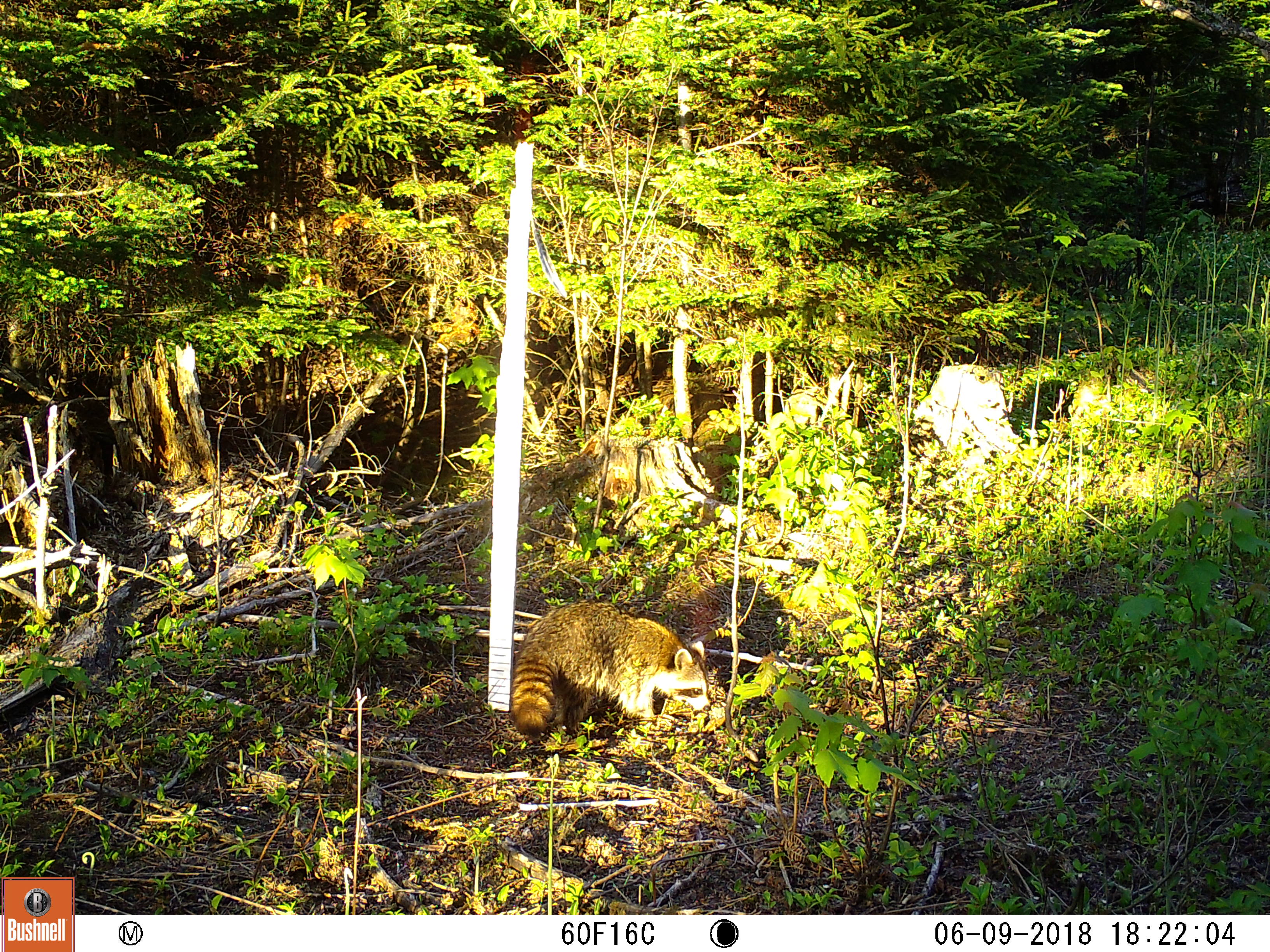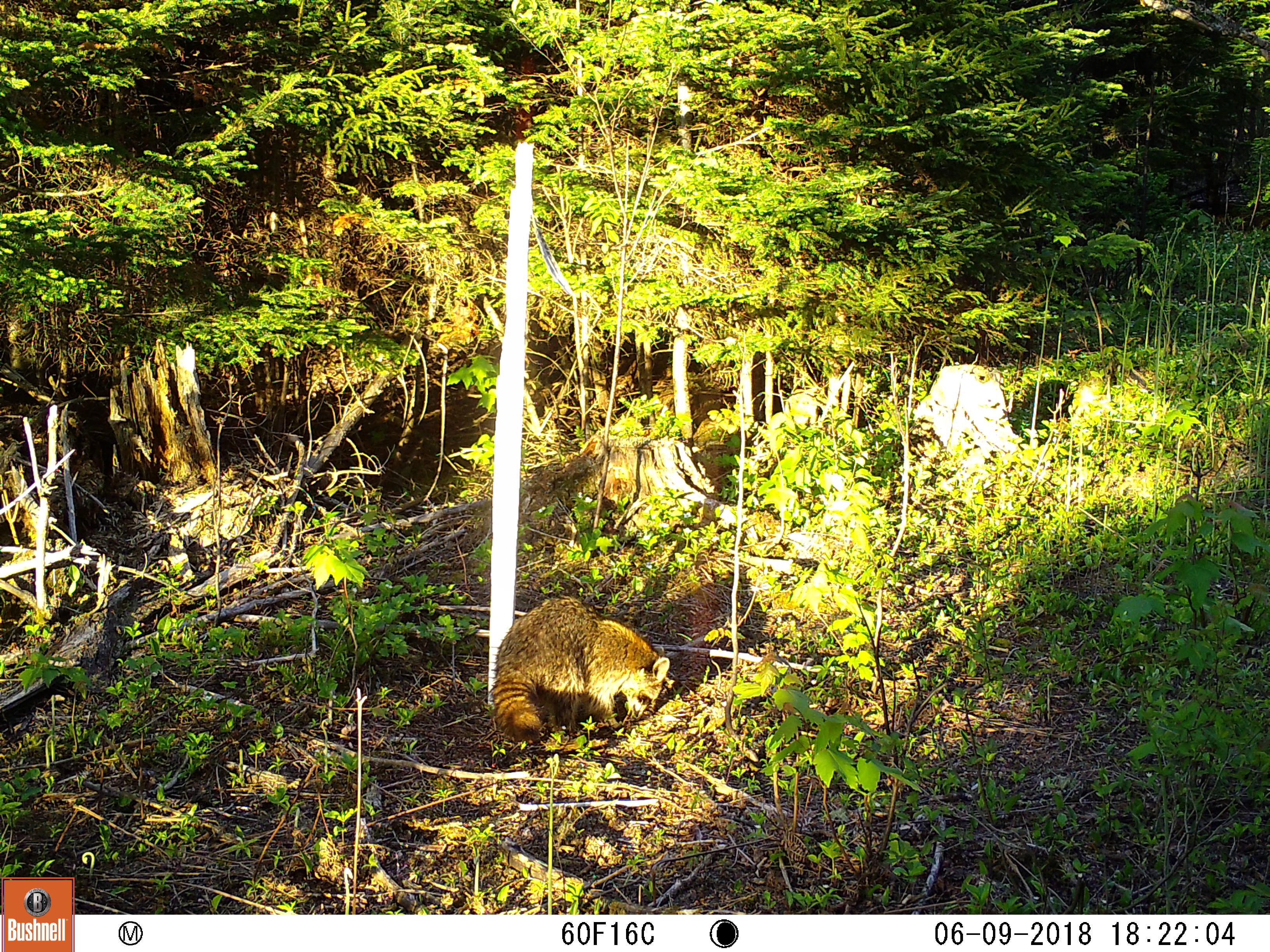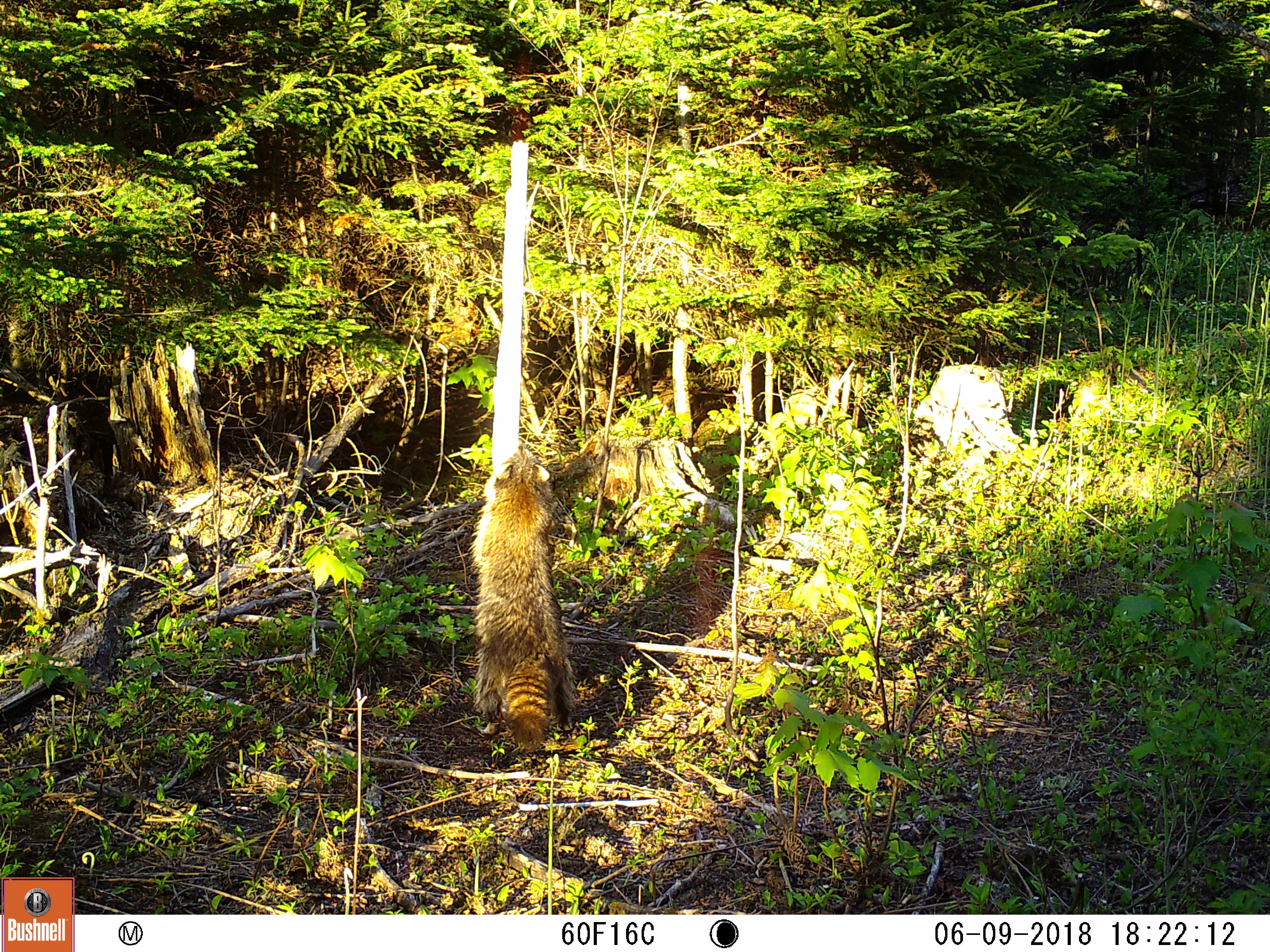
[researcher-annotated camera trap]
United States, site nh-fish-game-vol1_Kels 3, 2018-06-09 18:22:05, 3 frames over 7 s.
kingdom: Animalia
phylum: Chordata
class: Mammalia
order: Carnivora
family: Procyonidae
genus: Procyon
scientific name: Procyon lotor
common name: raccoon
Raccoon (Procyon lotor).